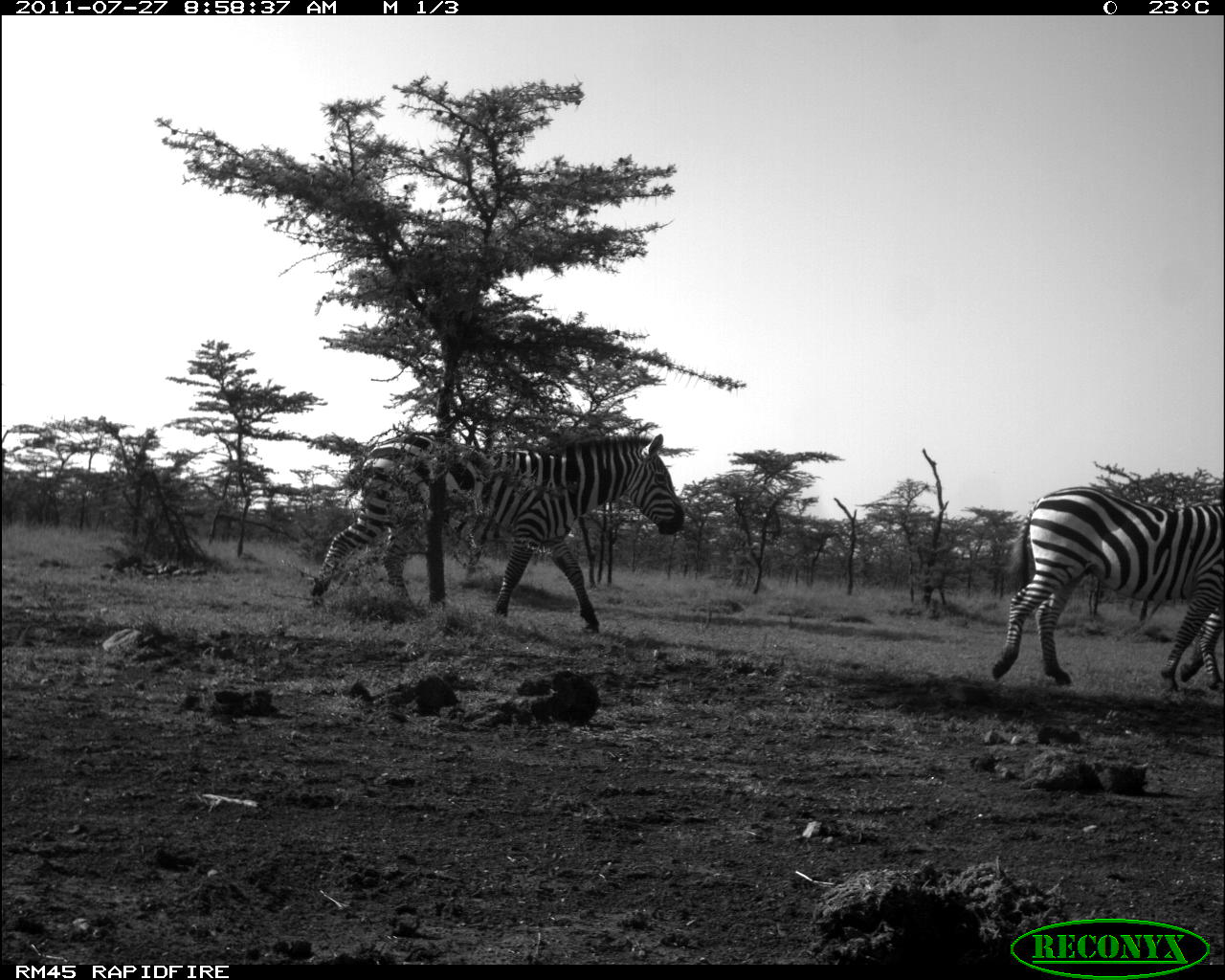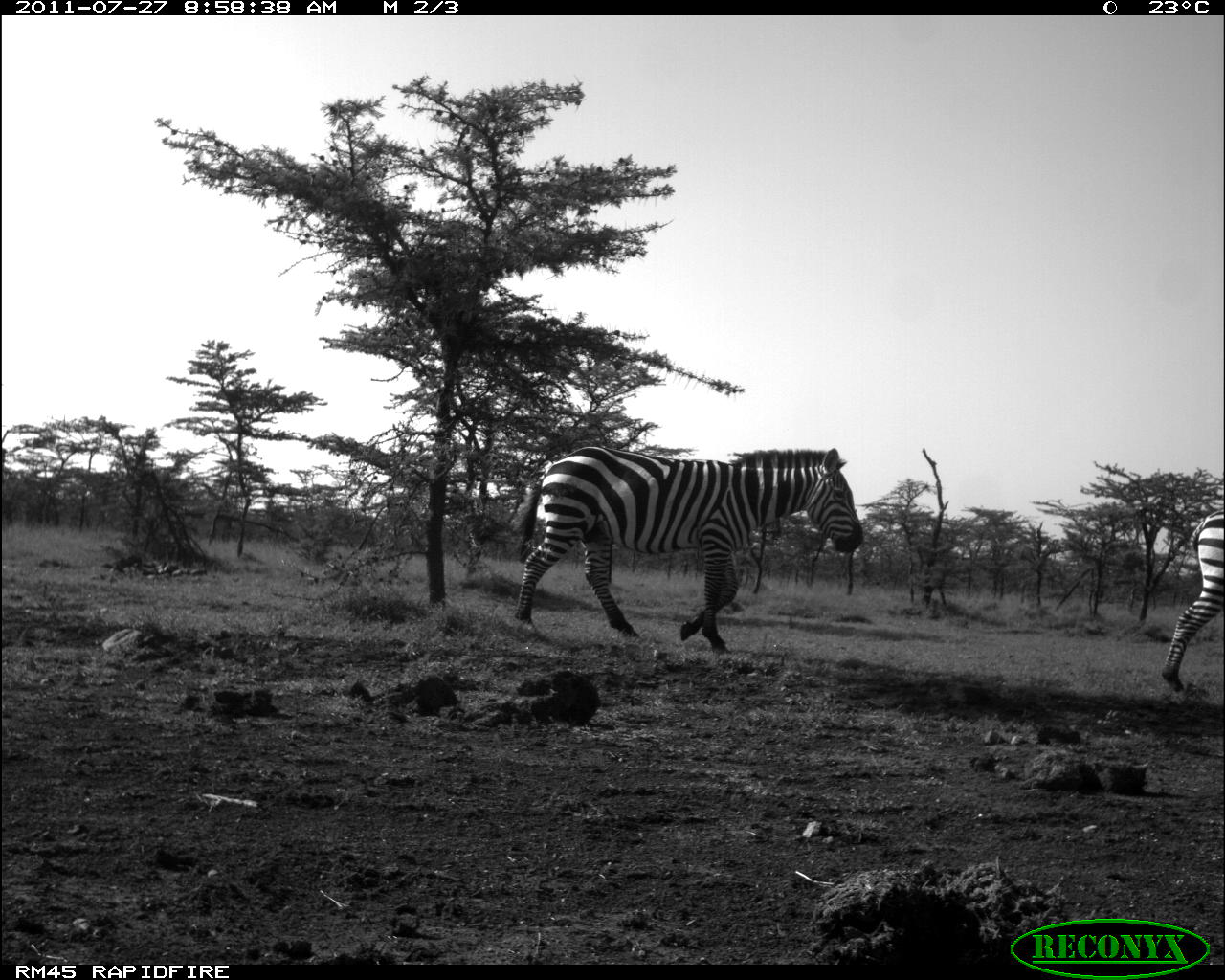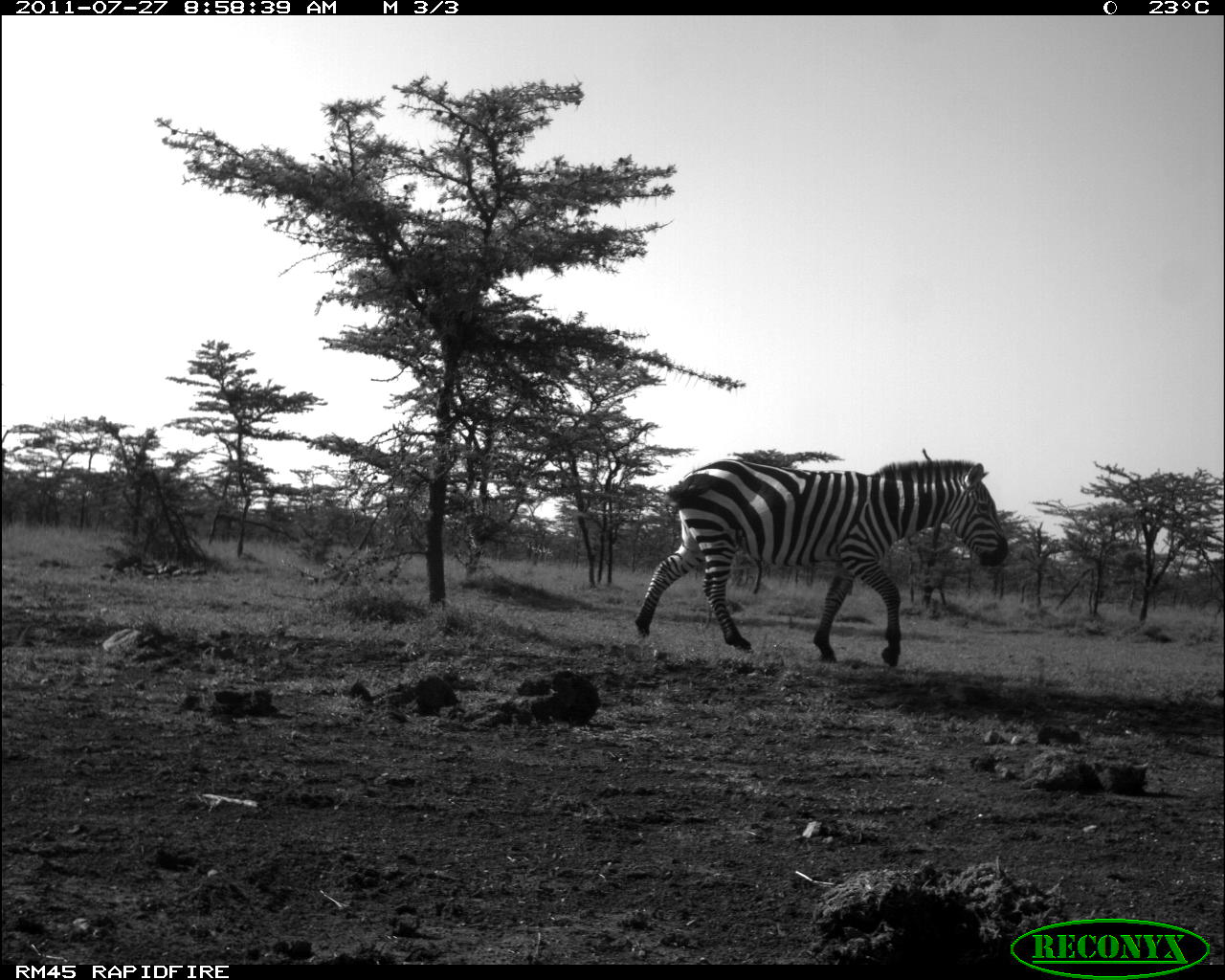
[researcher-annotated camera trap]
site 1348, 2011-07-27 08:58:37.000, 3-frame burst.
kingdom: Animalia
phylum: Chordata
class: Mammalia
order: Perissodactyla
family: Equidae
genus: Equus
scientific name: Equus quagga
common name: plains zebra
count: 2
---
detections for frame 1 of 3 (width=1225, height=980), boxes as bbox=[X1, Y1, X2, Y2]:
equus quagga: bbox=[307, 432, 688, 637]; bbox=[989, 485, 1225, 696]; bbox=[1175, 598, 1225, 694]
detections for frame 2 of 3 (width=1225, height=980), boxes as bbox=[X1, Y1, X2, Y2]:
equus quagga: bbox=[510, 444, 866, 659]; bbox=[1156, 507, 1225, 698]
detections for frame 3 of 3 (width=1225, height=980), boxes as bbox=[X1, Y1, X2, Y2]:
equus quagga: bbox=[632, 457, 1011, 671]